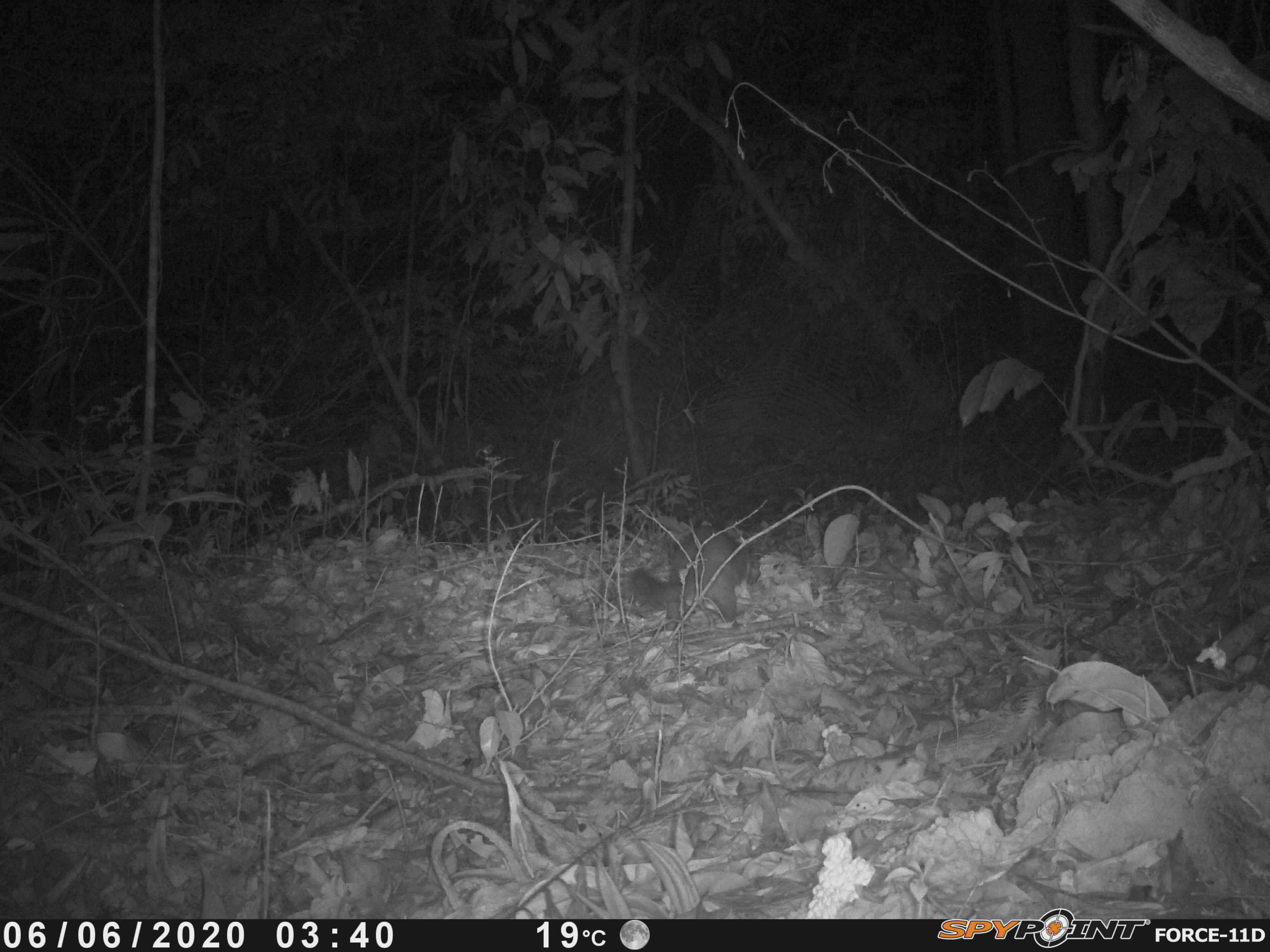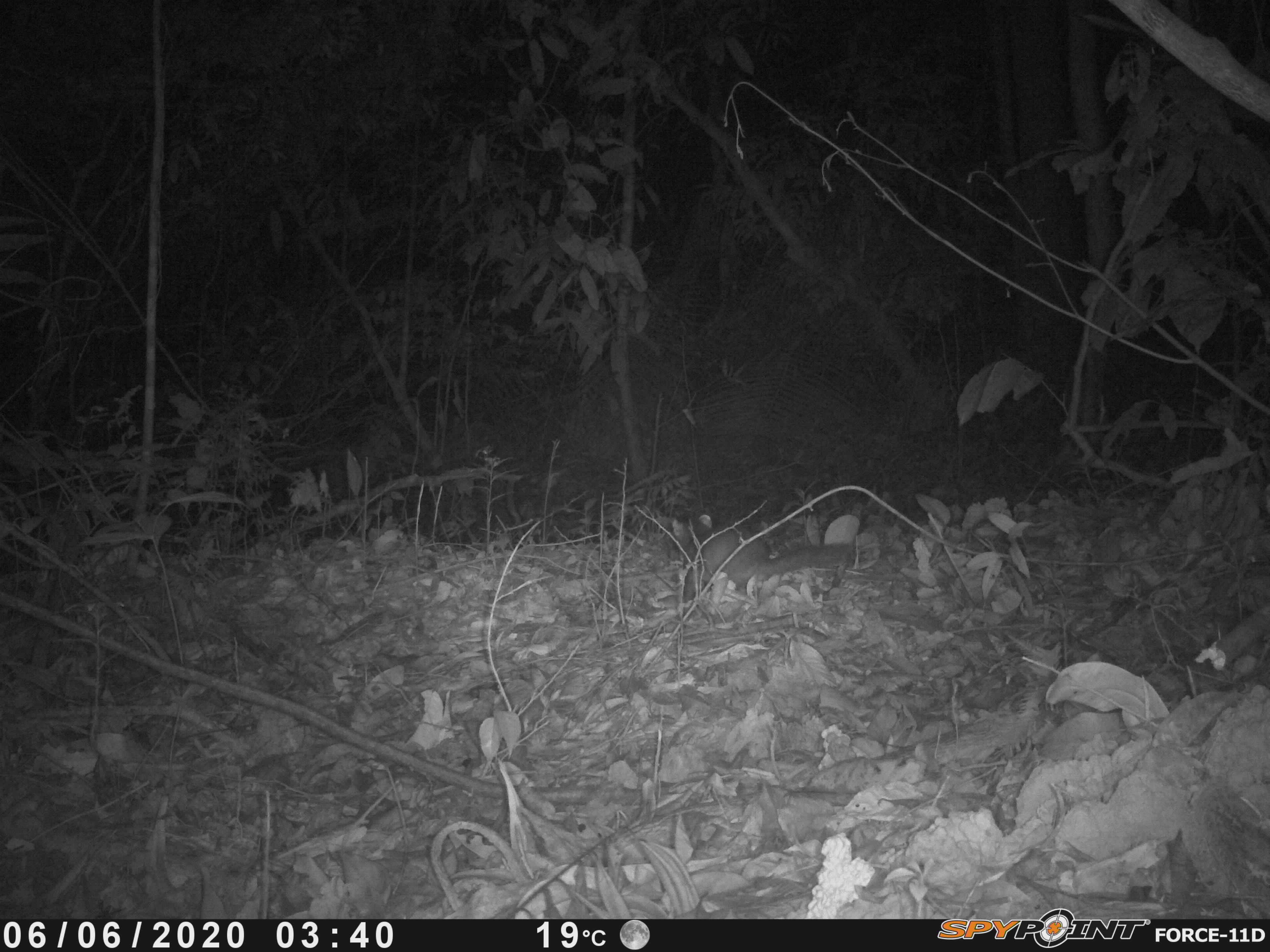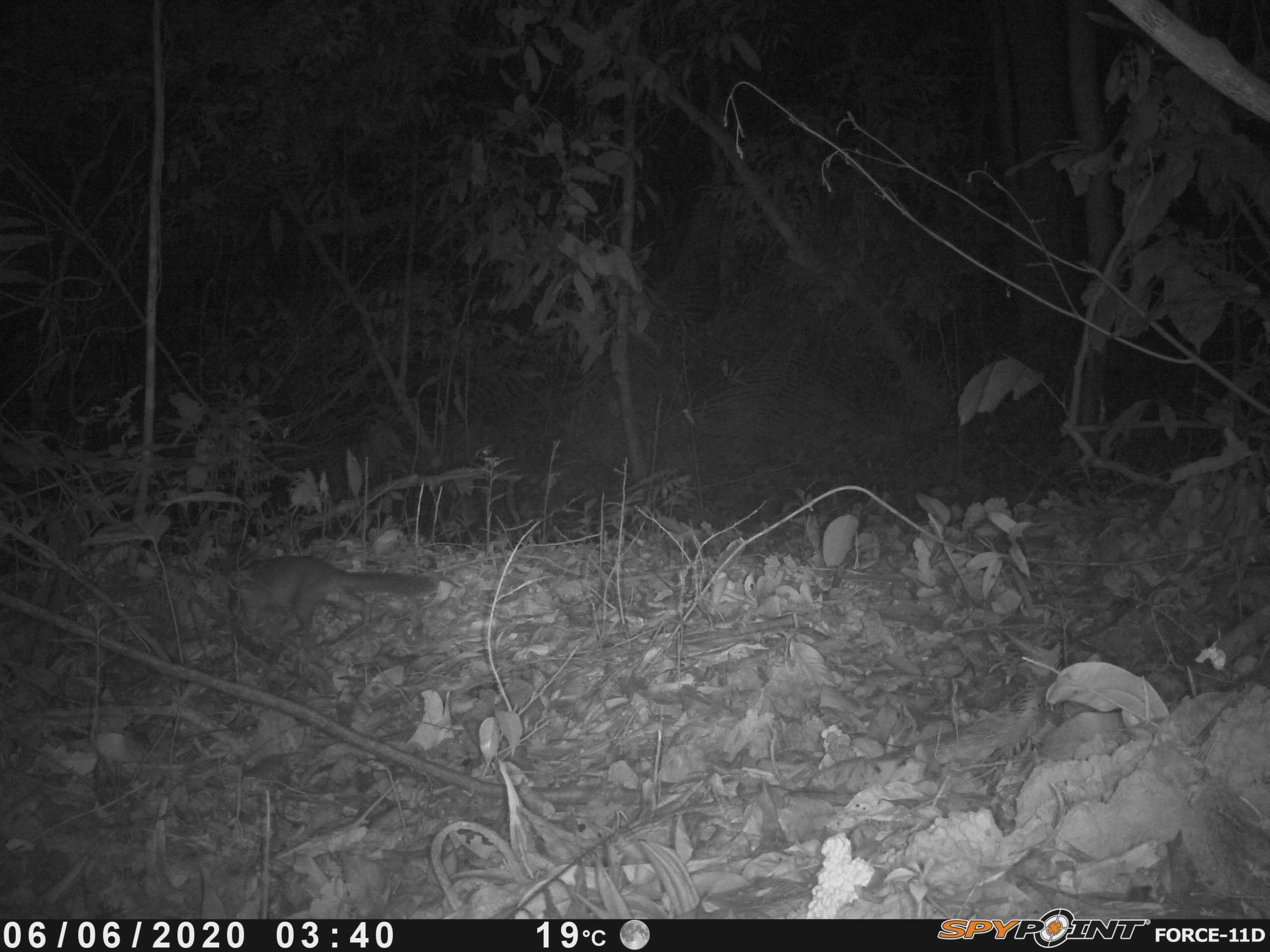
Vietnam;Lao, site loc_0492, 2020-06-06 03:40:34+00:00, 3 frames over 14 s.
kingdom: Animalia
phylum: Chordata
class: Mammalia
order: Carnivora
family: Mustelidae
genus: Melogale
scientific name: Melogale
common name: ferret badger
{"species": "ferret badger (Melogale)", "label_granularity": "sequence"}